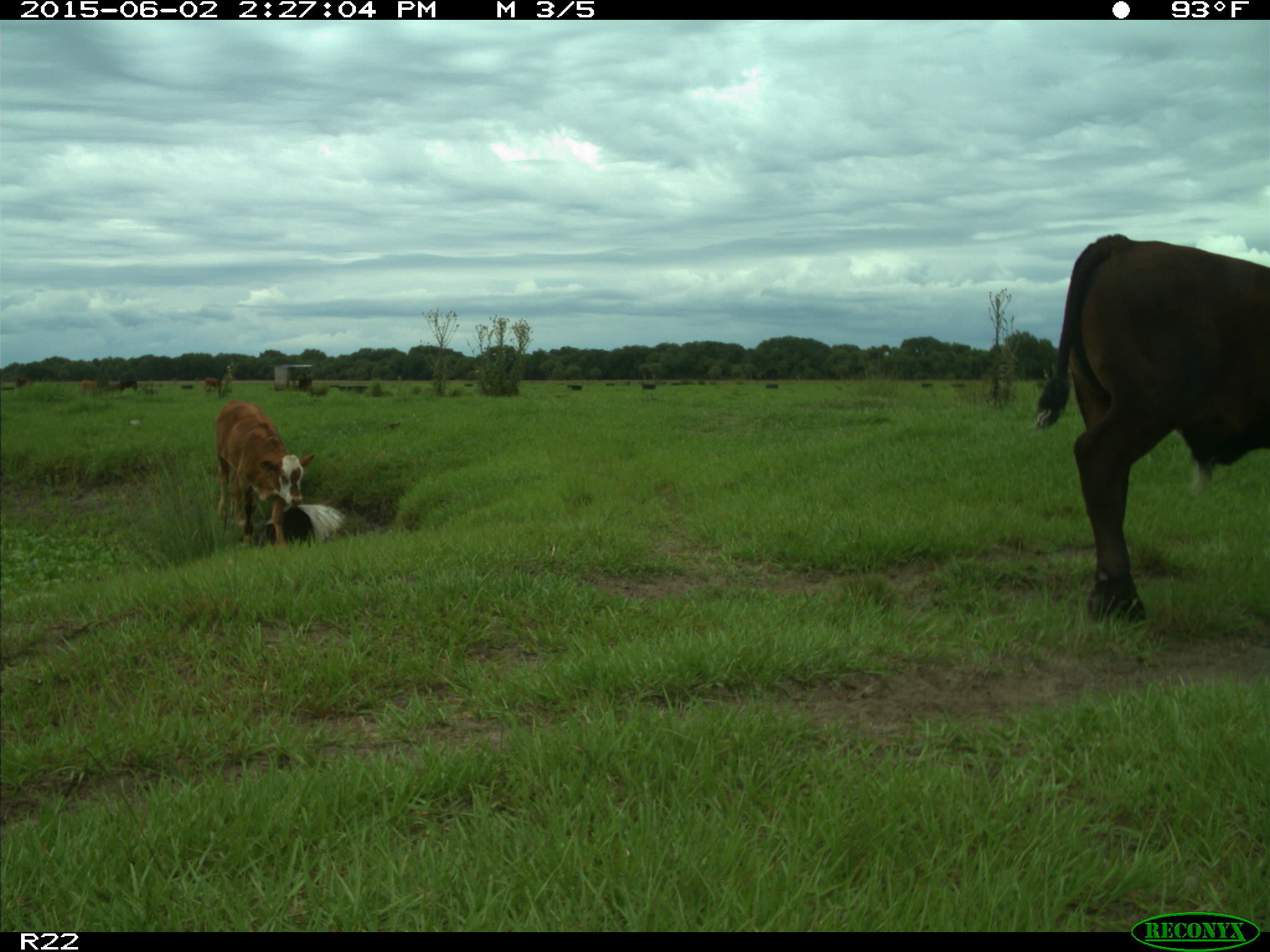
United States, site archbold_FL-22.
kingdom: Animalia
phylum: Chordata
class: Mammalia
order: Artiodactyla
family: Bovidae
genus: Bos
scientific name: Bos taurus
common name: domestic cow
Bos taurus (domestic cow).